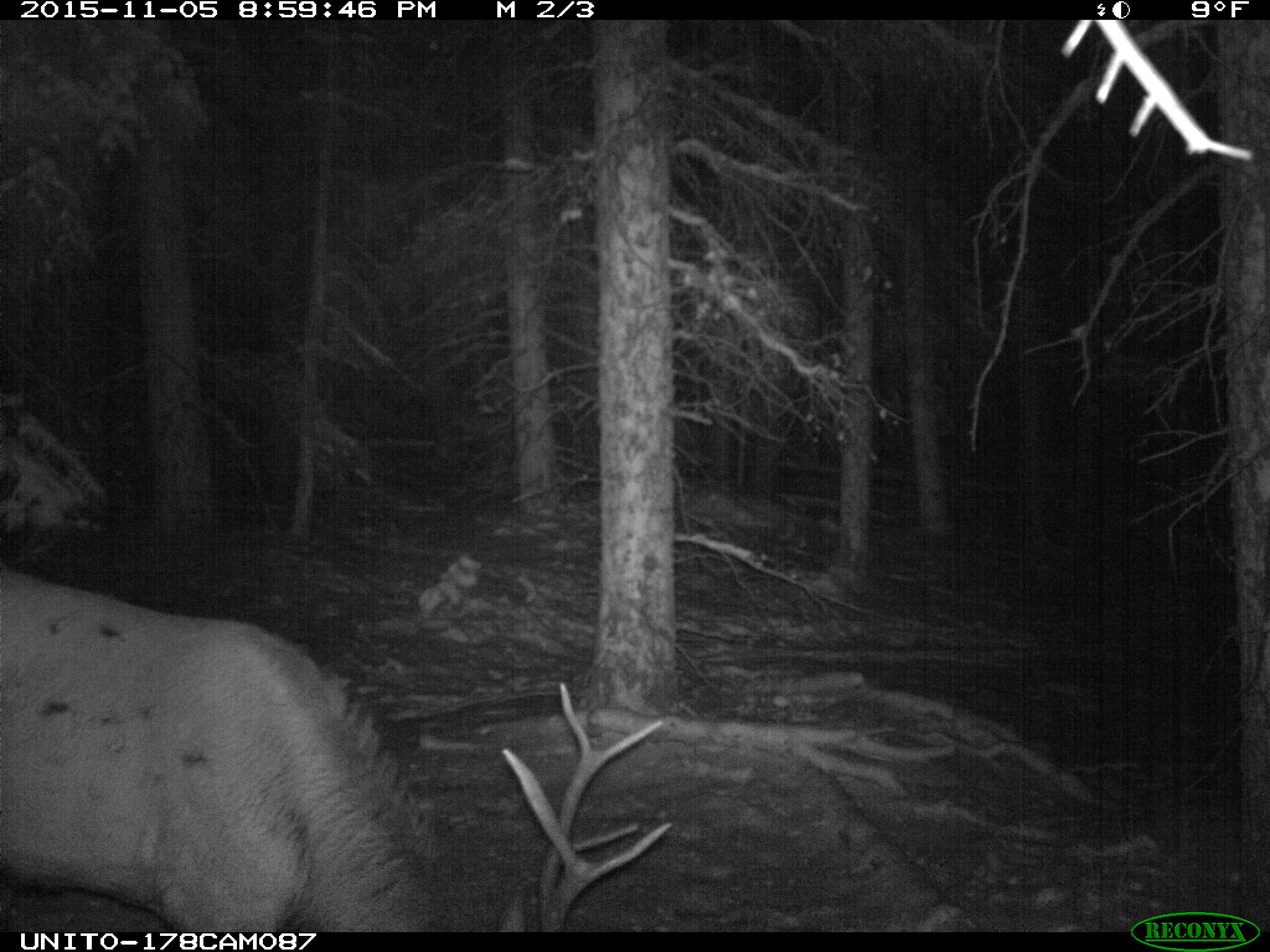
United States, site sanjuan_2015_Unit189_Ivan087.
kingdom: Animalia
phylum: Chordata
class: Mammalia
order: Artiodactyla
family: Cervidae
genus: Cervus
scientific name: Cervus elaphus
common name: red deer